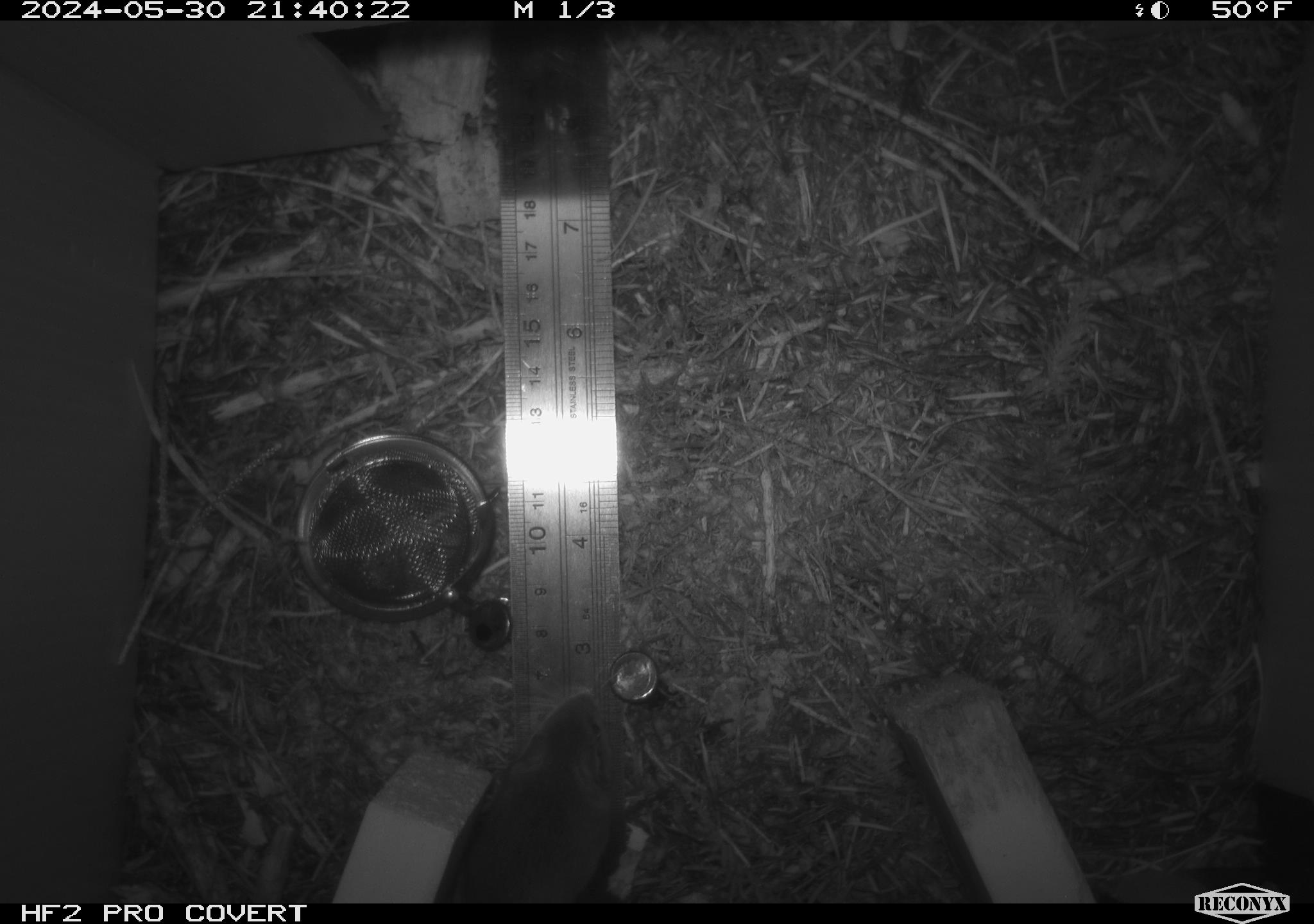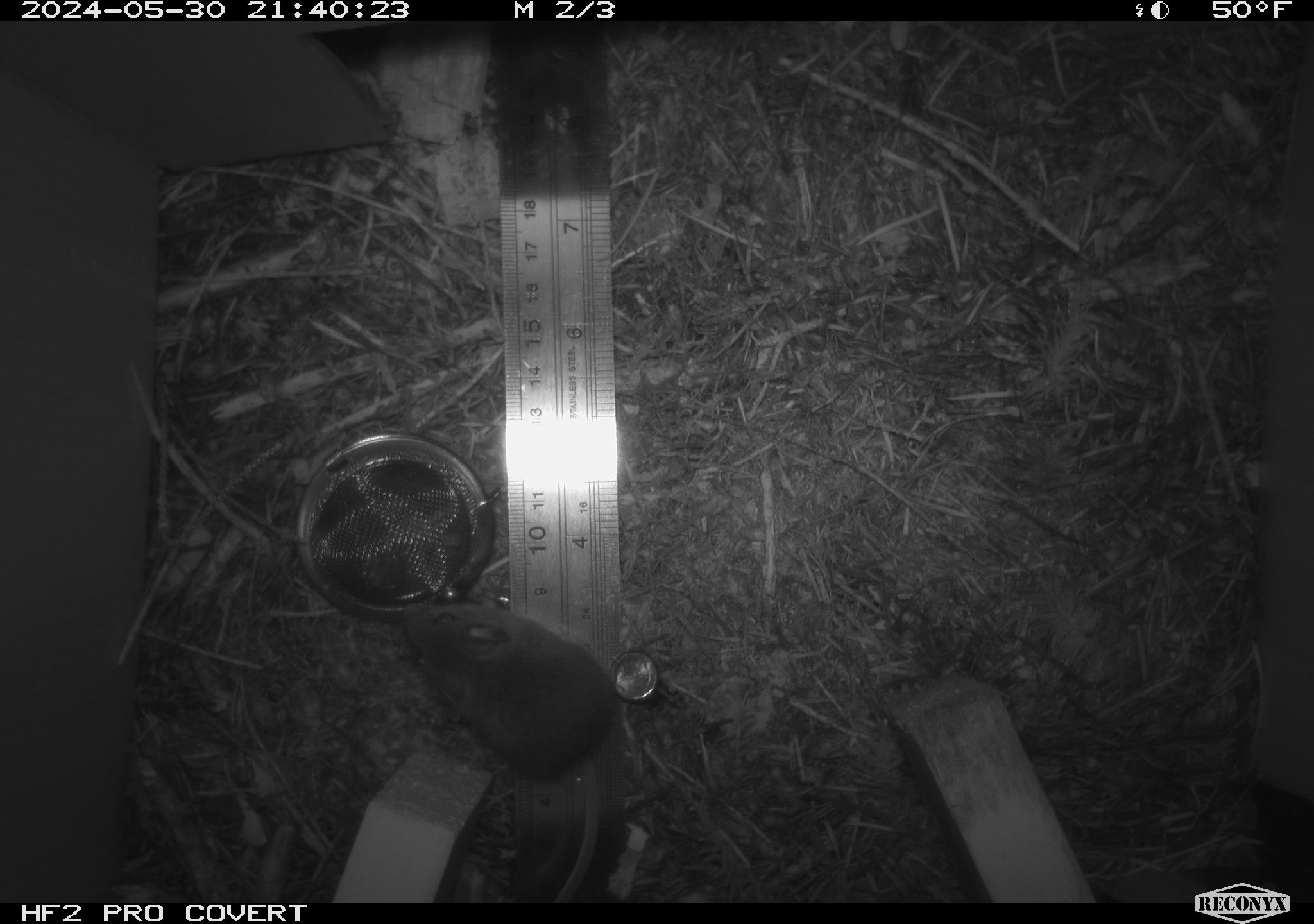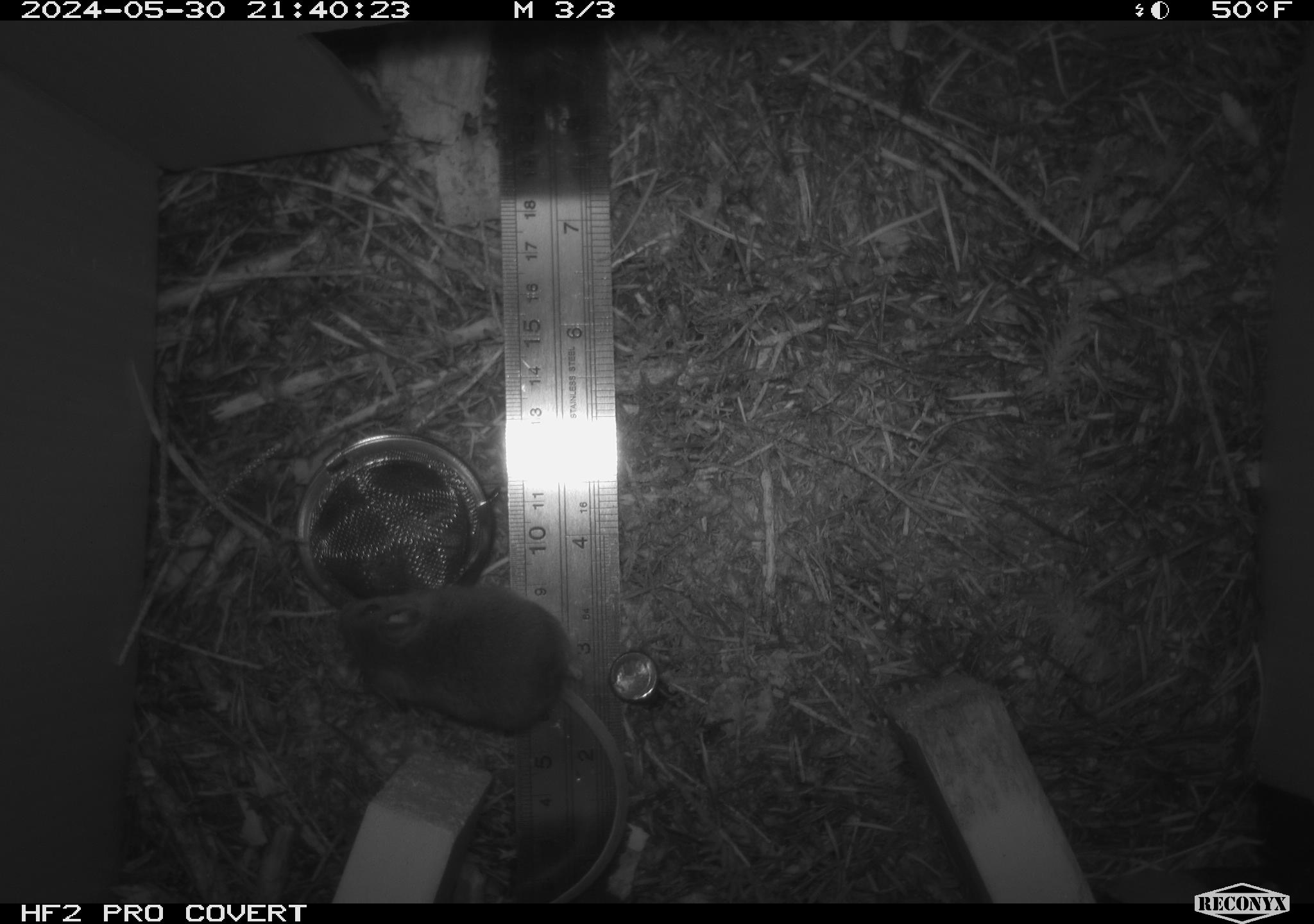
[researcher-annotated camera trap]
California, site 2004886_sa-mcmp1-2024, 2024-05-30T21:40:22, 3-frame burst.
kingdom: Animalia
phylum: Chordata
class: Mammalia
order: Rodentia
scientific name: Rodentia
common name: mouse species